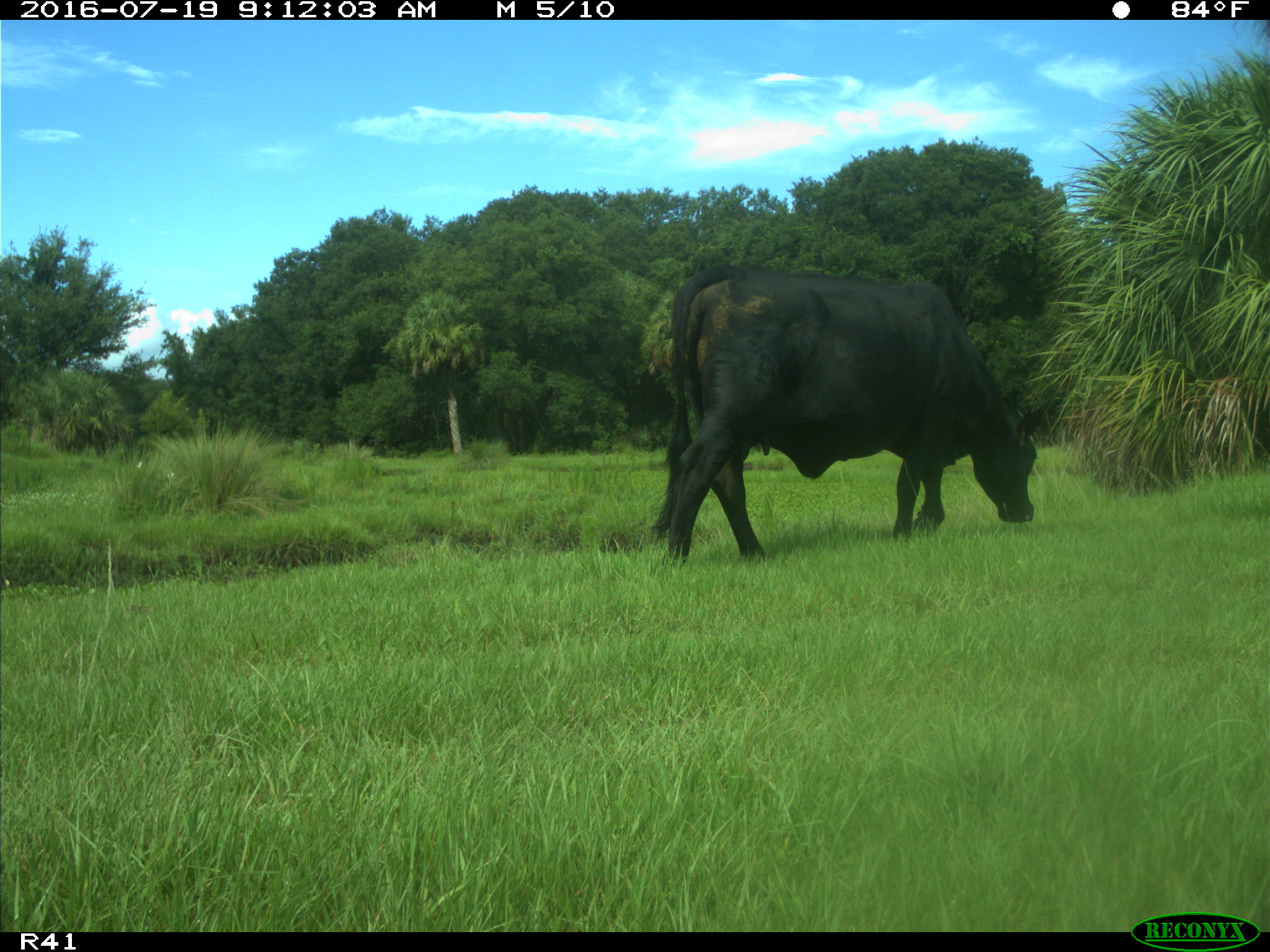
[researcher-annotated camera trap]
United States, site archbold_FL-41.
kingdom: Animalia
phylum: Chordata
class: Mammalia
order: Artiodactyla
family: Bovidae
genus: Bos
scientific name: Bos taurus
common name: domestic cow